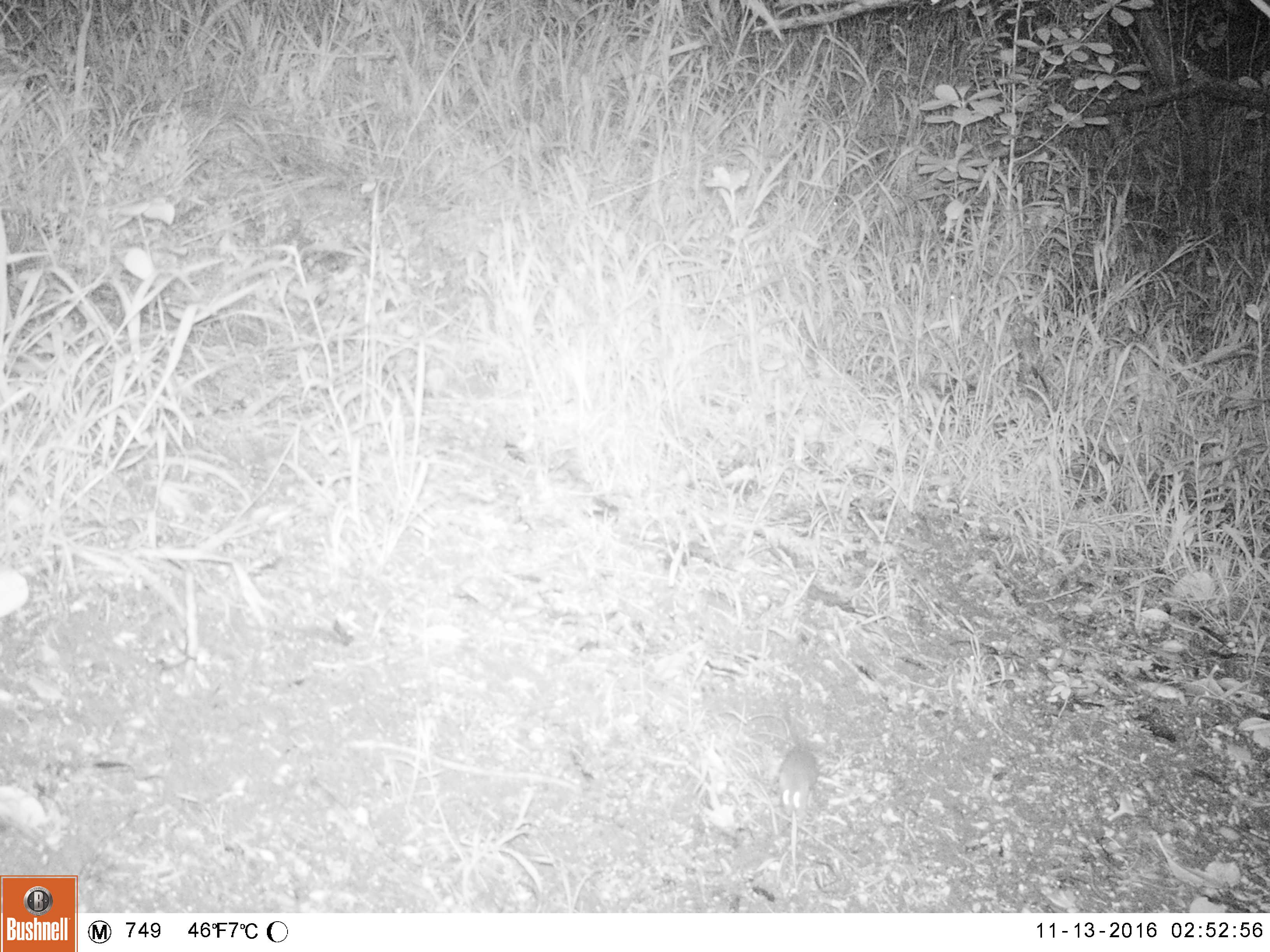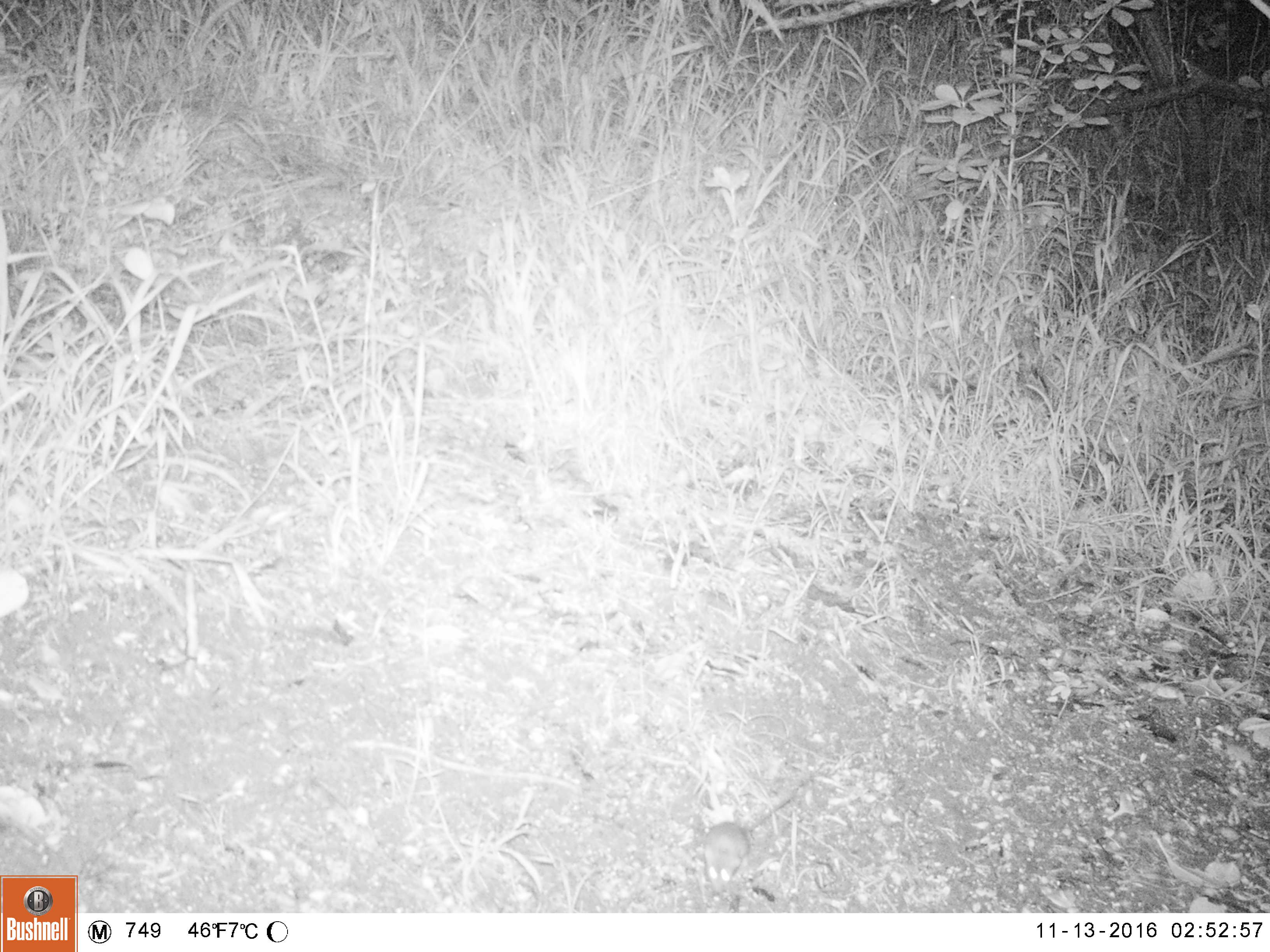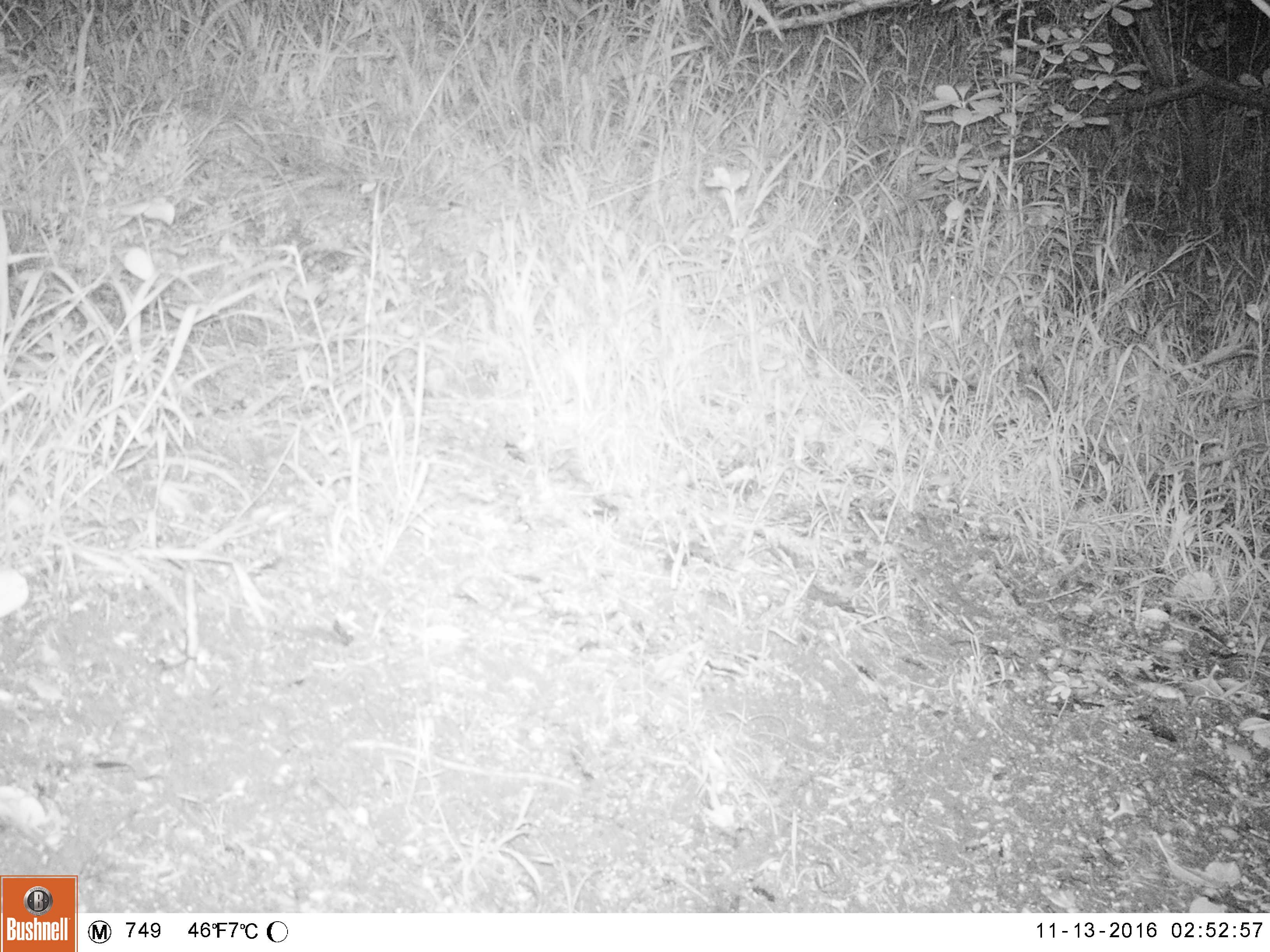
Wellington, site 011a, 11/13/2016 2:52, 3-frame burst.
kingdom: Animalia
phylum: Chordata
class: Mammalia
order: Rodentia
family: Muridae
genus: Mus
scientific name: Mus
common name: mouse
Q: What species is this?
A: Mouse (Mus).